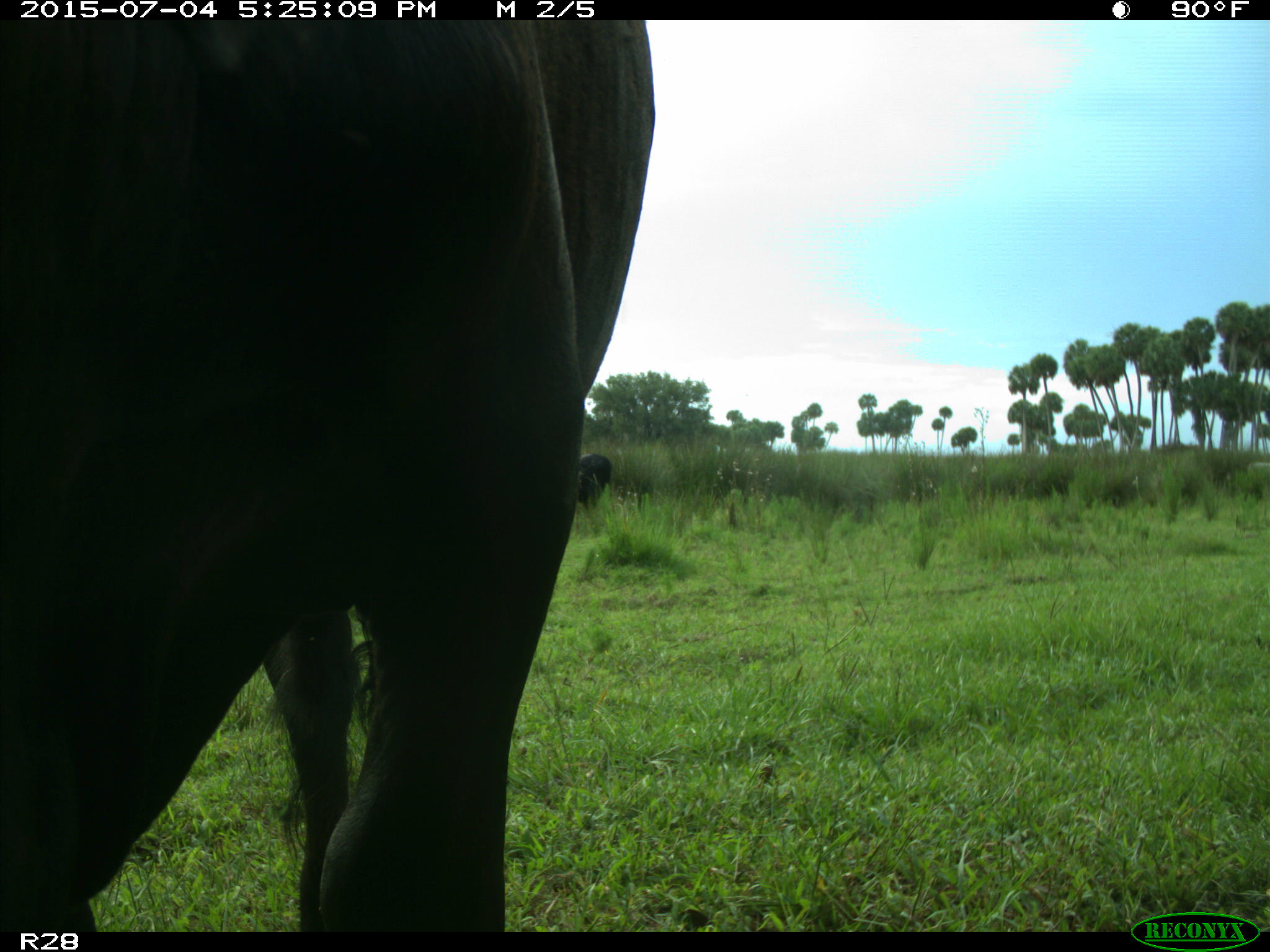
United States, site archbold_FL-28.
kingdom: Animalia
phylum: Chordata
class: Mammalia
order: Artiodactyla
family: Bovidae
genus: Bos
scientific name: Bos taurus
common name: domestic cow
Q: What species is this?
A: Bos taurus (domestic cow).